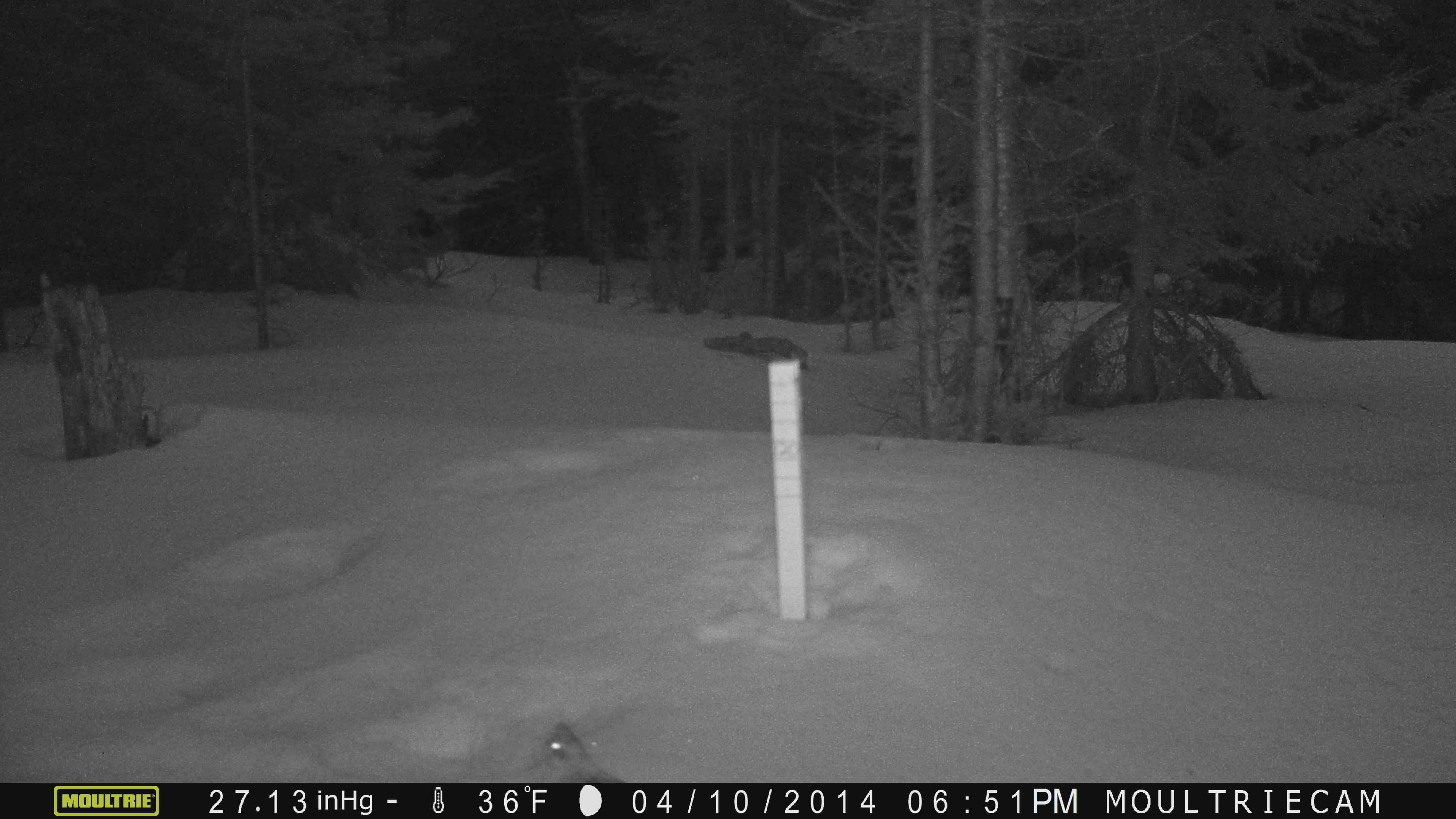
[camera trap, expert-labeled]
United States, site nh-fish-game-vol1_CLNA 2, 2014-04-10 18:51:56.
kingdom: Animalia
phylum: Chordata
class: Aves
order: Galliformes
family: Phasianidae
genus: Bonasa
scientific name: Bonasa umbellus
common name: ruffed grouse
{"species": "ruffed grouse (Bonasa umbellus)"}